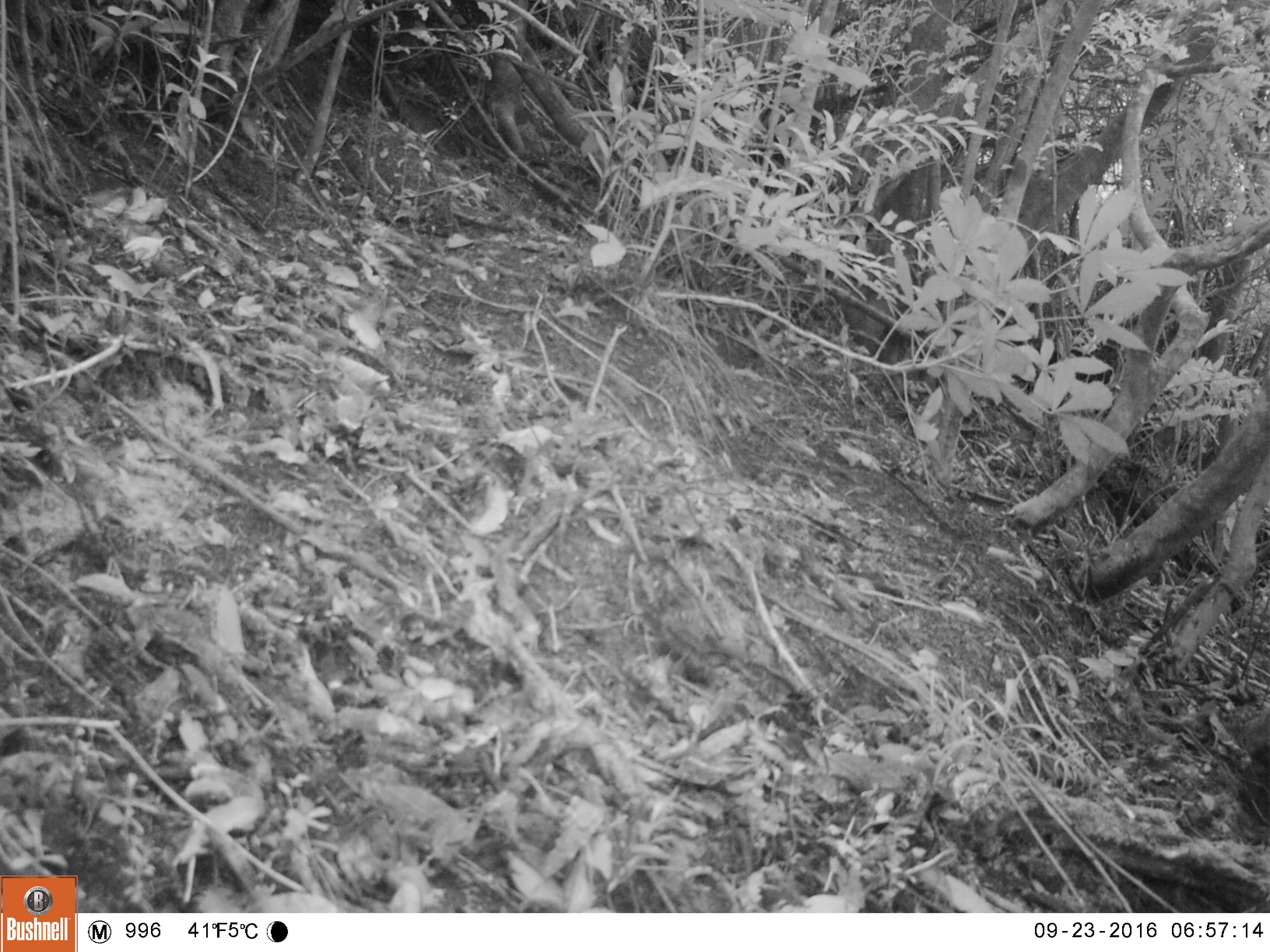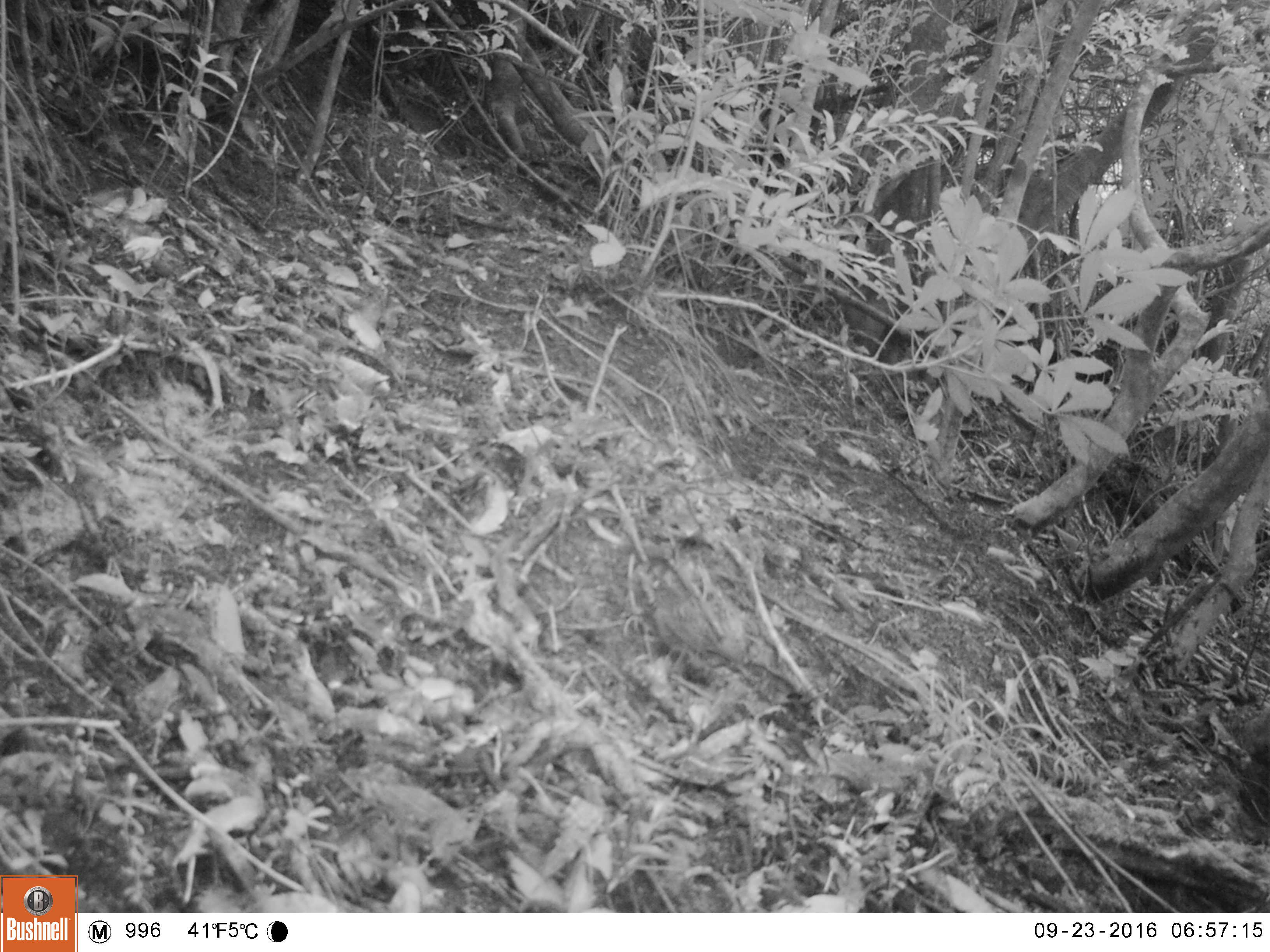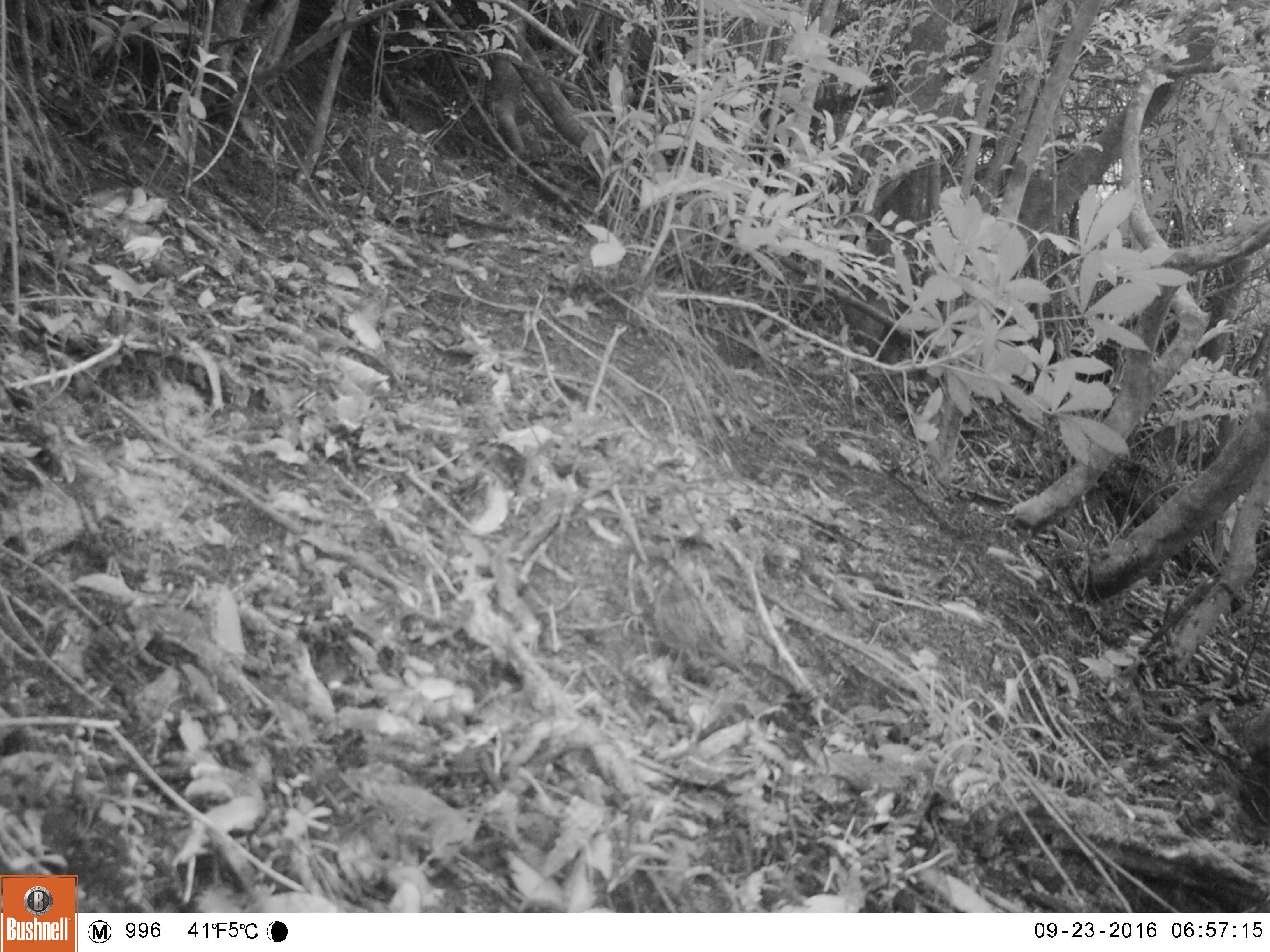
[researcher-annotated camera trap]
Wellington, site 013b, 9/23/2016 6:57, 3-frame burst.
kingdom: Animalia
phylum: Chordata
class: Aves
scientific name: Aves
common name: bird